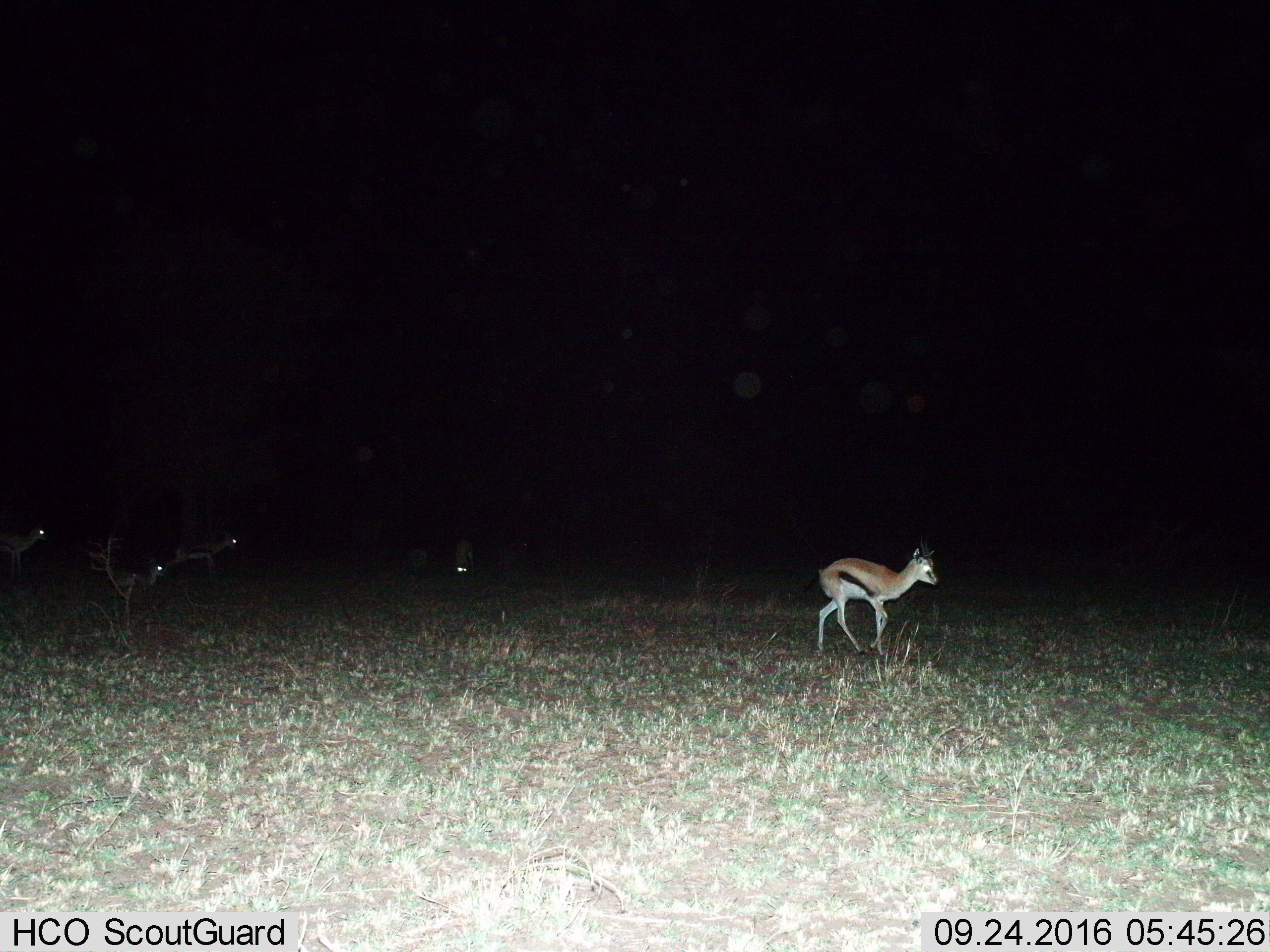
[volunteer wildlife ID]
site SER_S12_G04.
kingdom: Animalia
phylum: Chordata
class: Mammalia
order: Artiodactyla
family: Bovidae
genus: Eudorcas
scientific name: Eudorcas thomsonii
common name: thomson's gazelle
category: gazellethomsons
Gazellethomsons (thomson's gazelle) (Eudorcas thomsonii), count 5. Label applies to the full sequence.